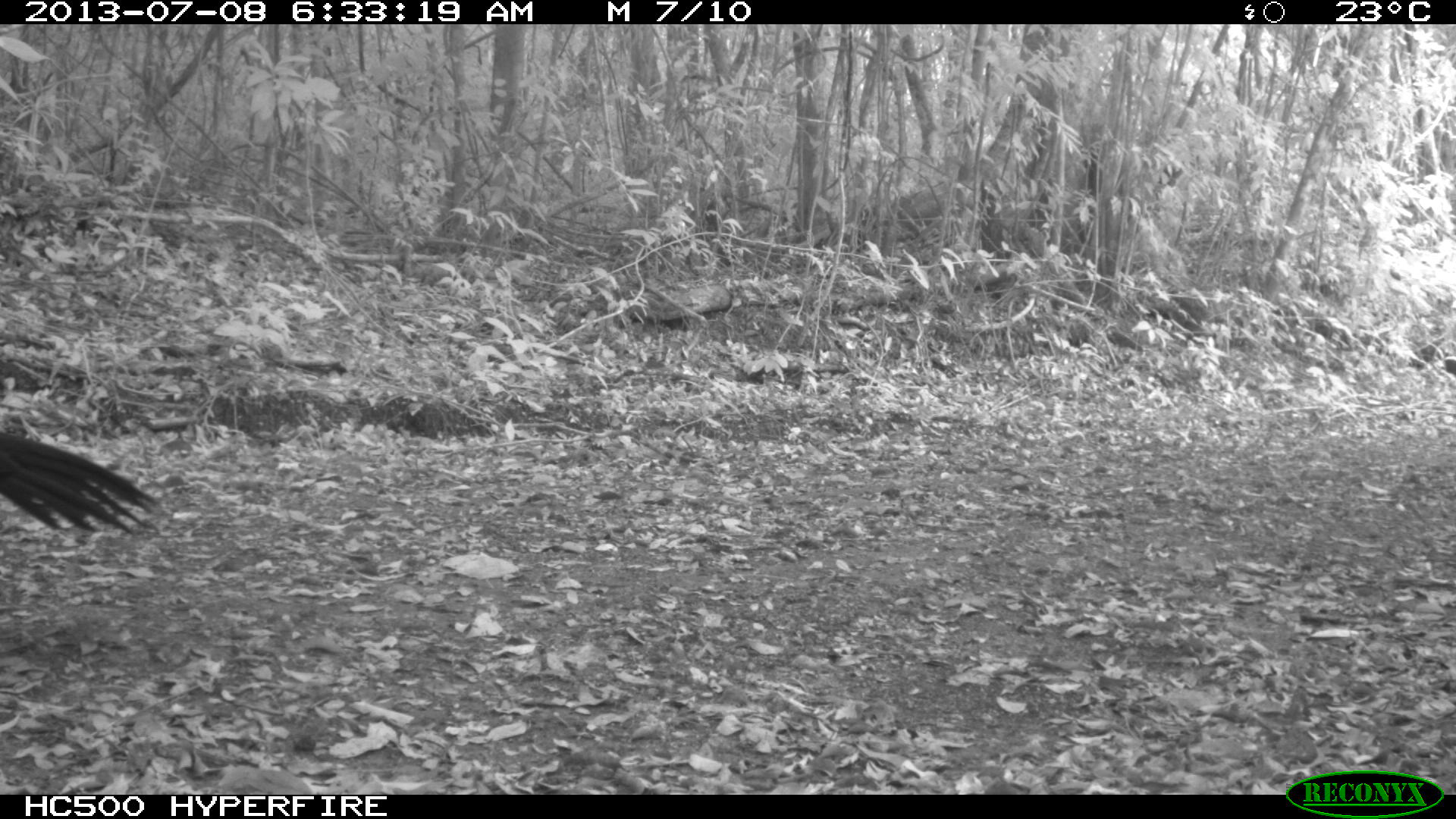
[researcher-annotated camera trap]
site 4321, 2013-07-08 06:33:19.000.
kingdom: Animalia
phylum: Chordata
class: Aves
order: Galliformes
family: Cracidae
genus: Crax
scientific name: Crax rubra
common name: great curassow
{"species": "Crax rubra (great curassow)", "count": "1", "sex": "male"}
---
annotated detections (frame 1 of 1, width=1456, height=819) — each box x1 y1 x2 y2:
crax rubra: 0 434 161 532